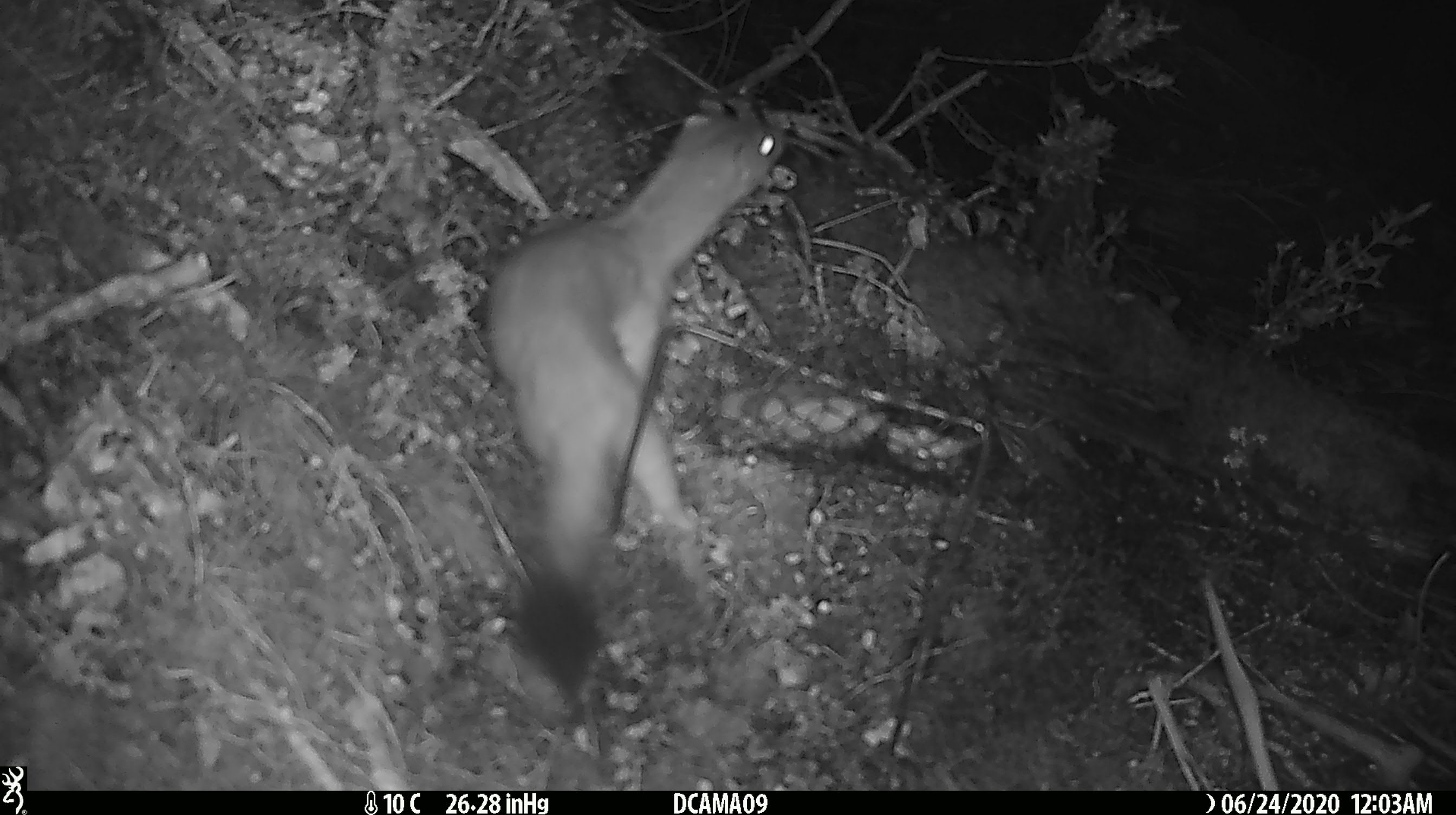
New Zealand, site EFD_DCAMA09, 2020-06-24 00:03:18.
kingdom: Animalia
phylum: Chordata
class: Mammalia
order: Carnivora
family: Mustelidae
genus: Mustela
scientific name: Mustela erminea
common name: stoat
Stoat (Mustela erminea).